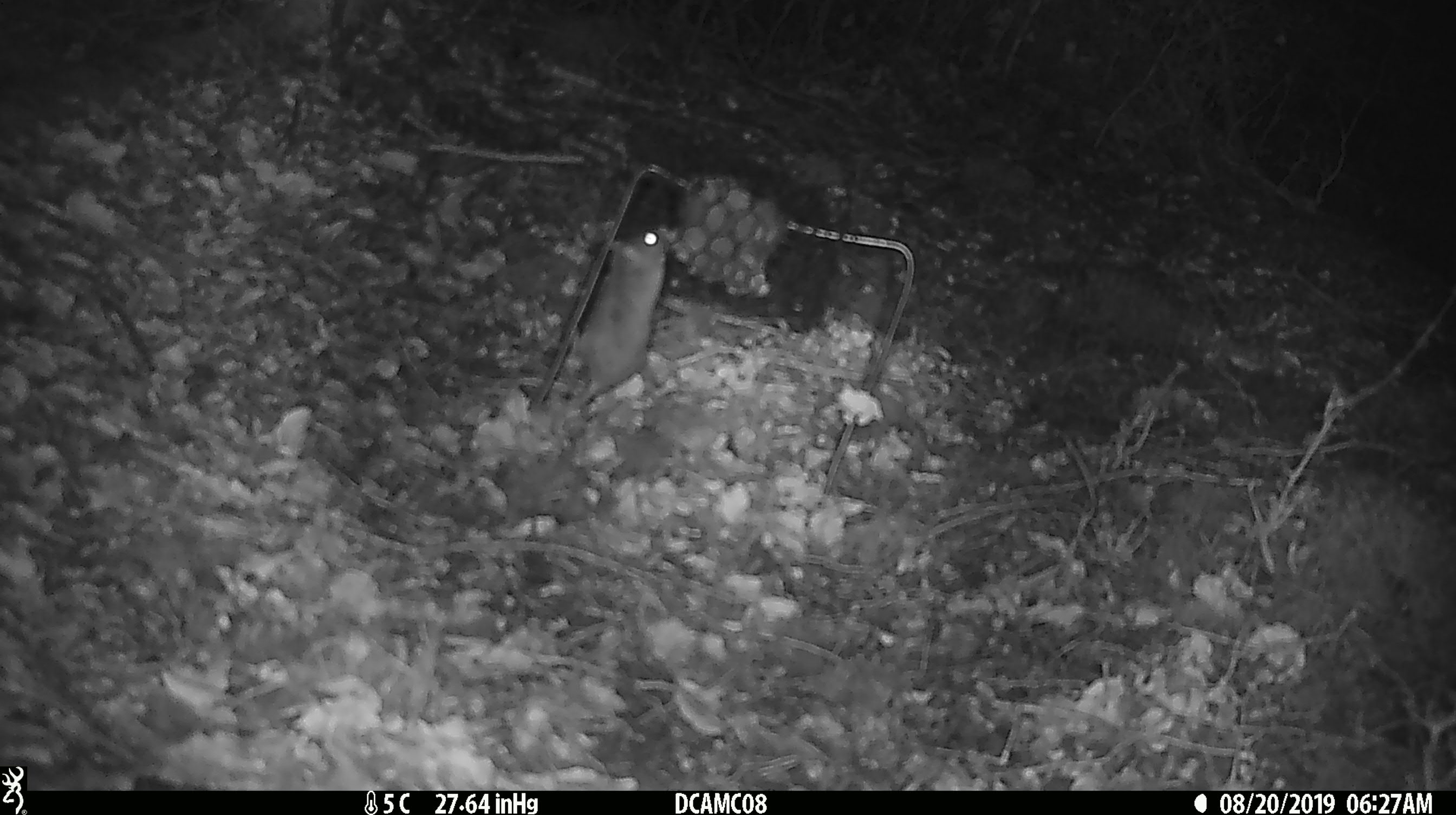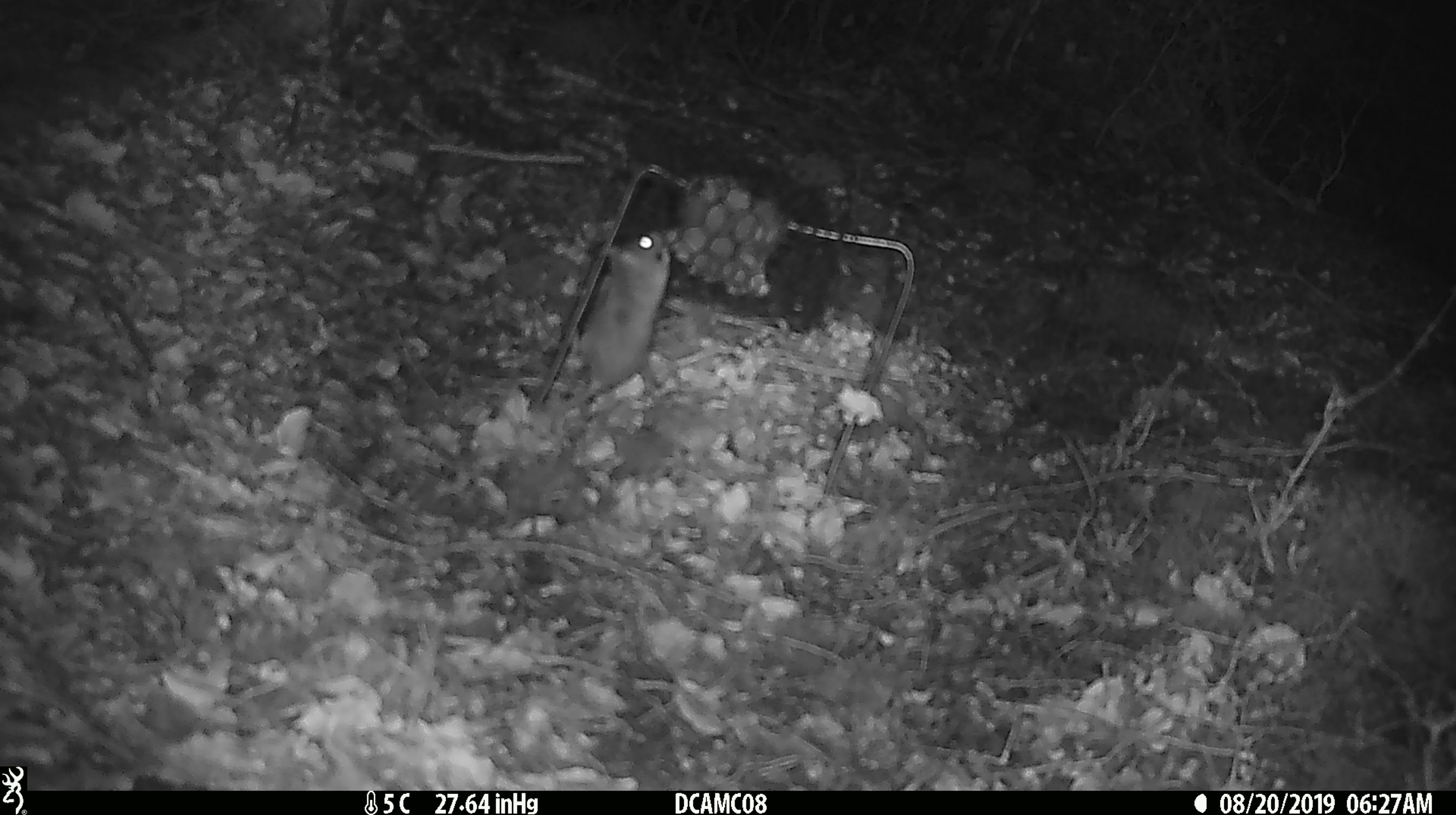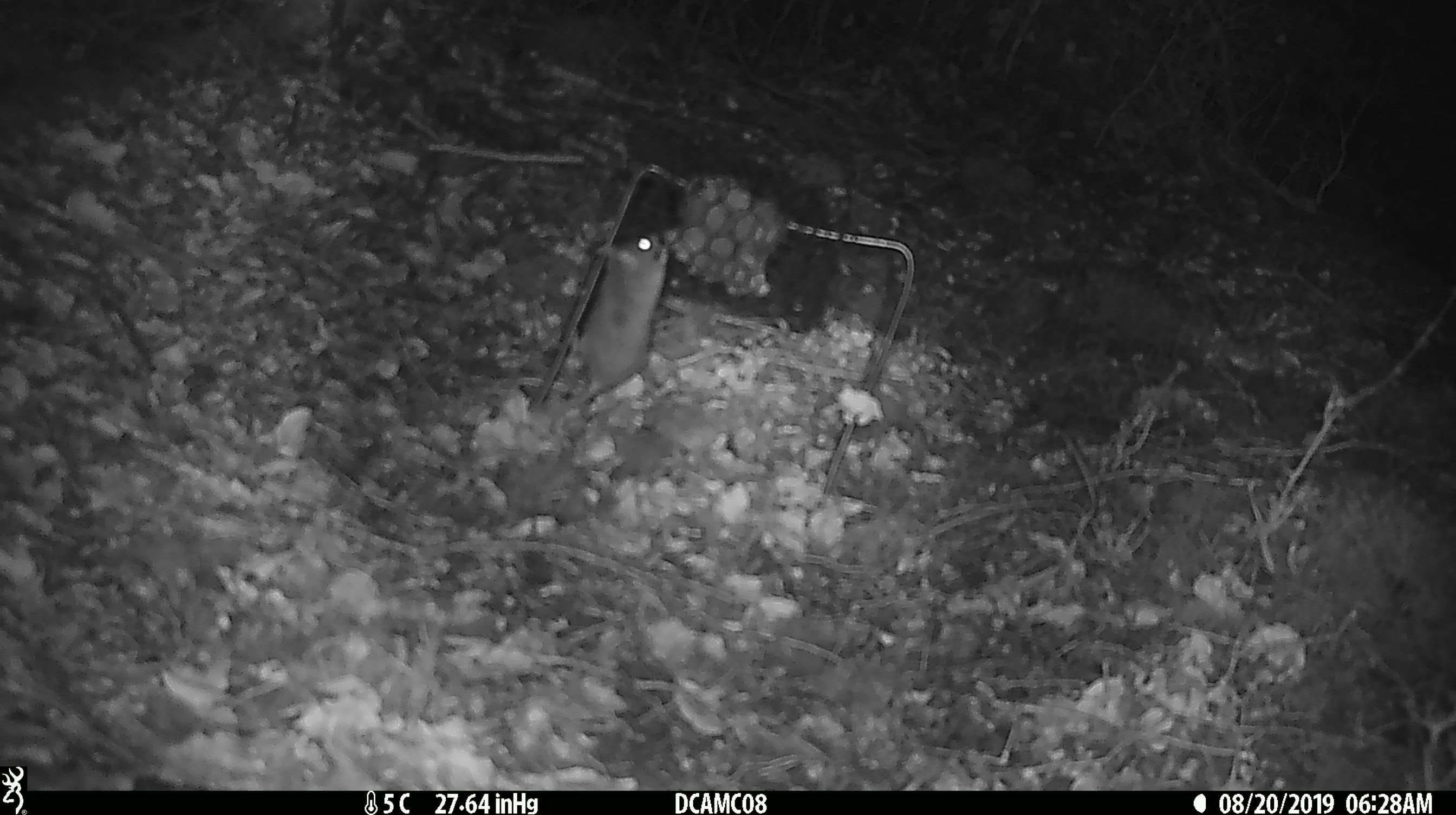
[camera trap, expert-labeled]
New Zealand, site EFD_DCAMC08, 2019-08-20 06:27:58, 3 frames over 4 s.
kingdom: Animalia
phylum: Chordata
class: Mammalia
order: Rodentia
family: Muridae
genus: Mus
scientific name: Mus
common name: mouse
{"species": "mouse (Mus)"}